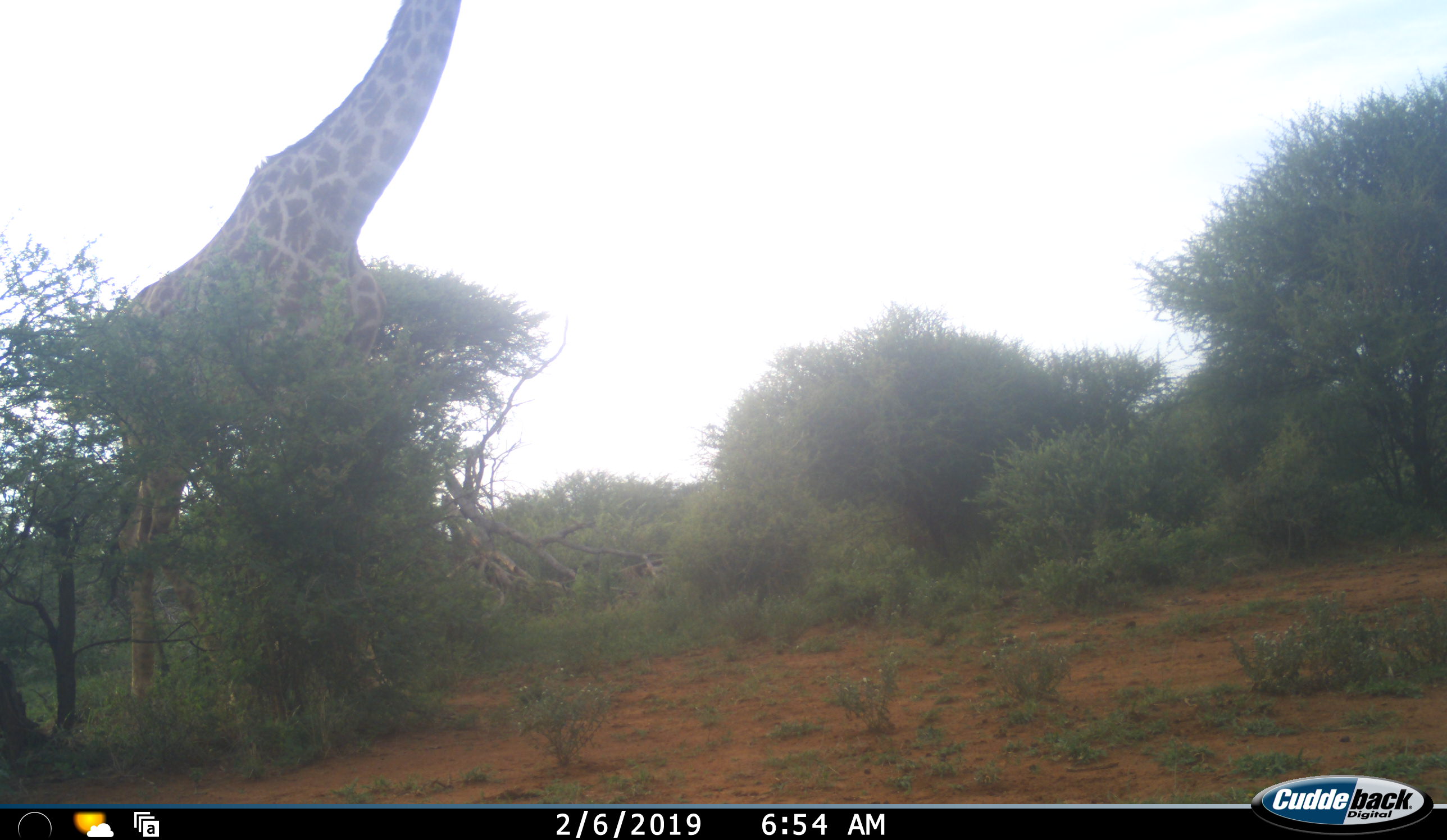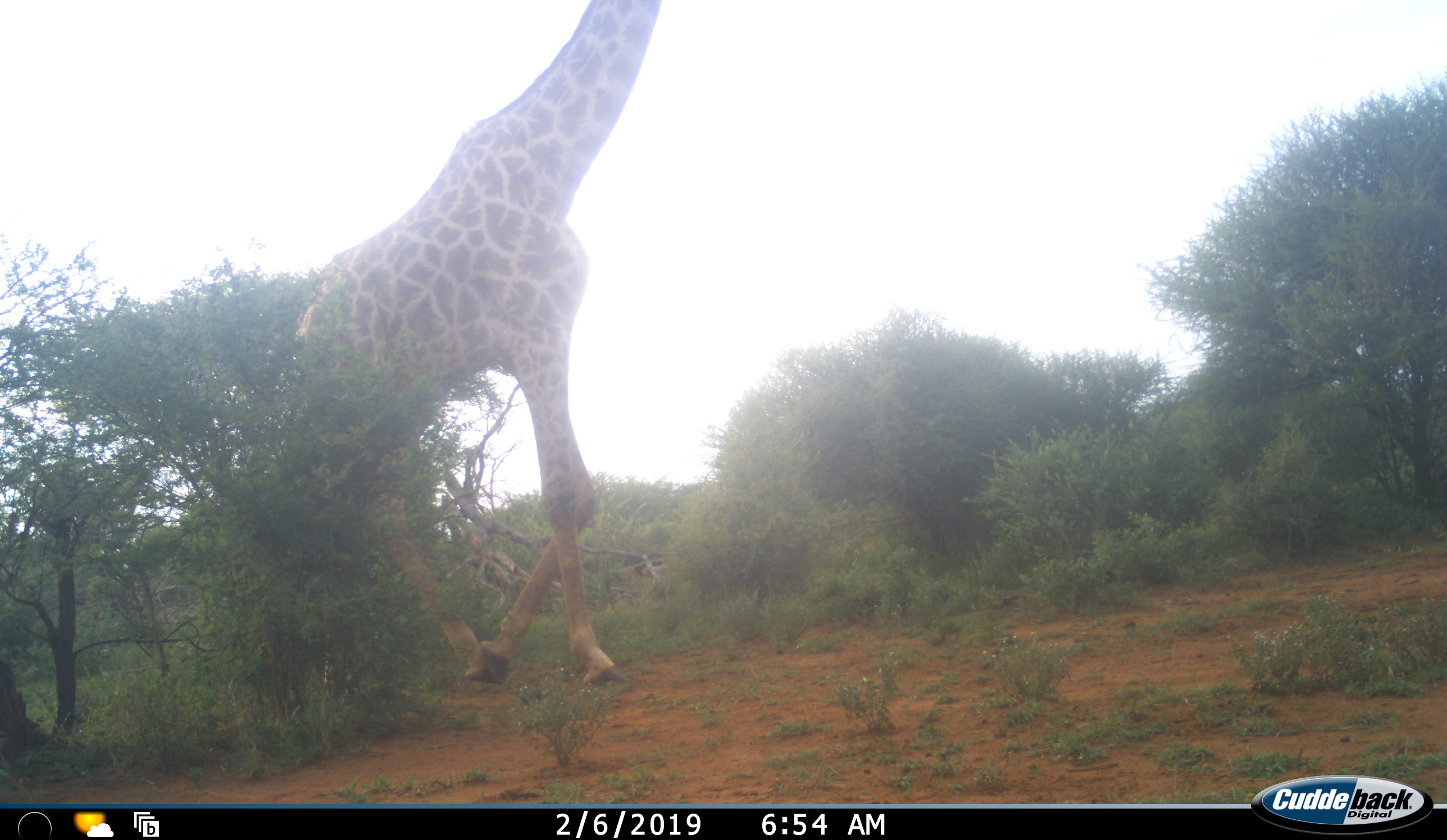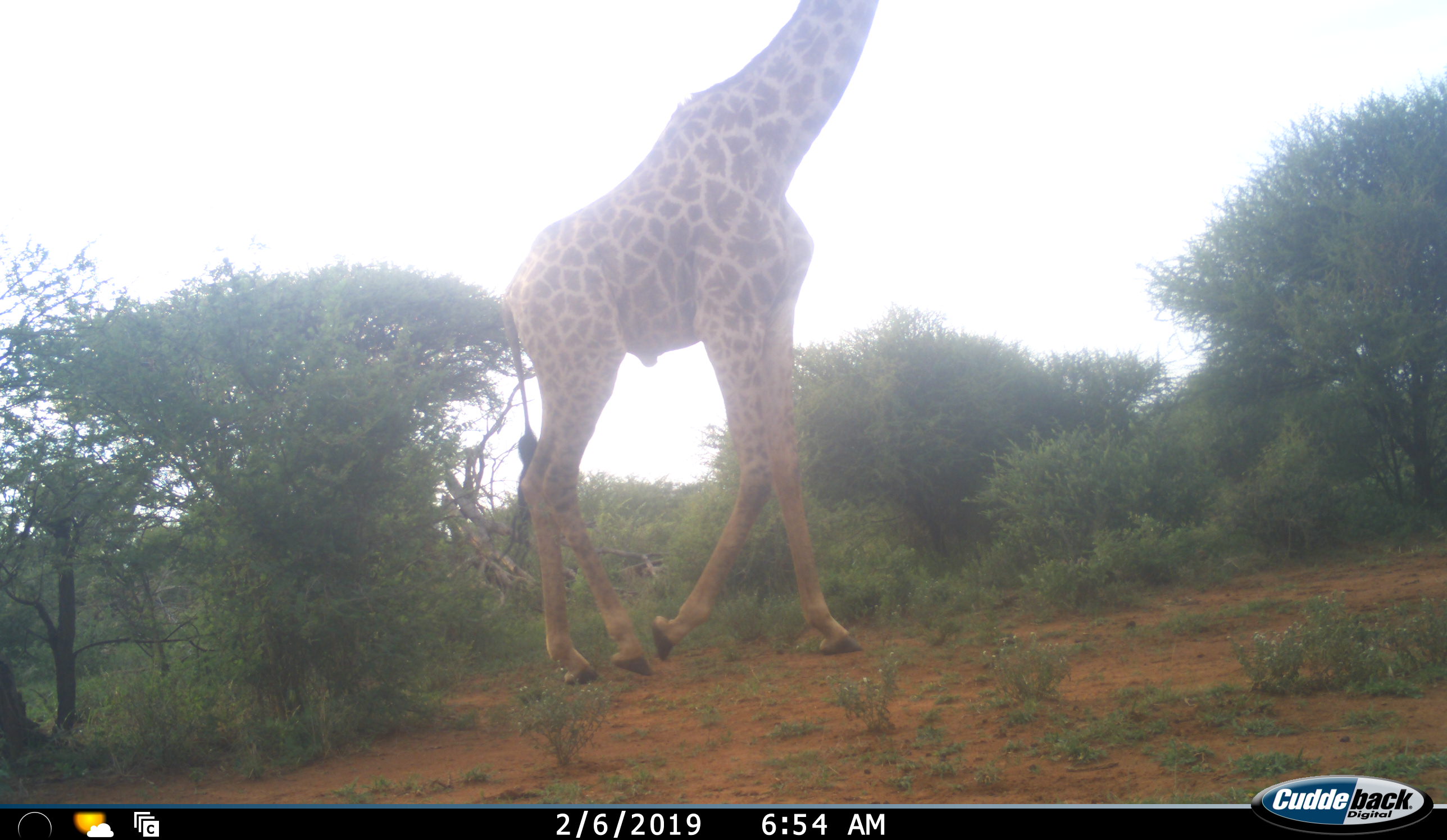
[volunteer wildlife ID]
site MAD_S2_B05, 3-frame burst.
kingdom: Animalia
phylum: Chordata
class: Mammalia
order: Artiodactyla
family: Giraffidae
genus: Giraffa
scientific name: Giraffa camelopardalis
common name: giraffe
Giraffe (Giraffa camelopardalis), count 1. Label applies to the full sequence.